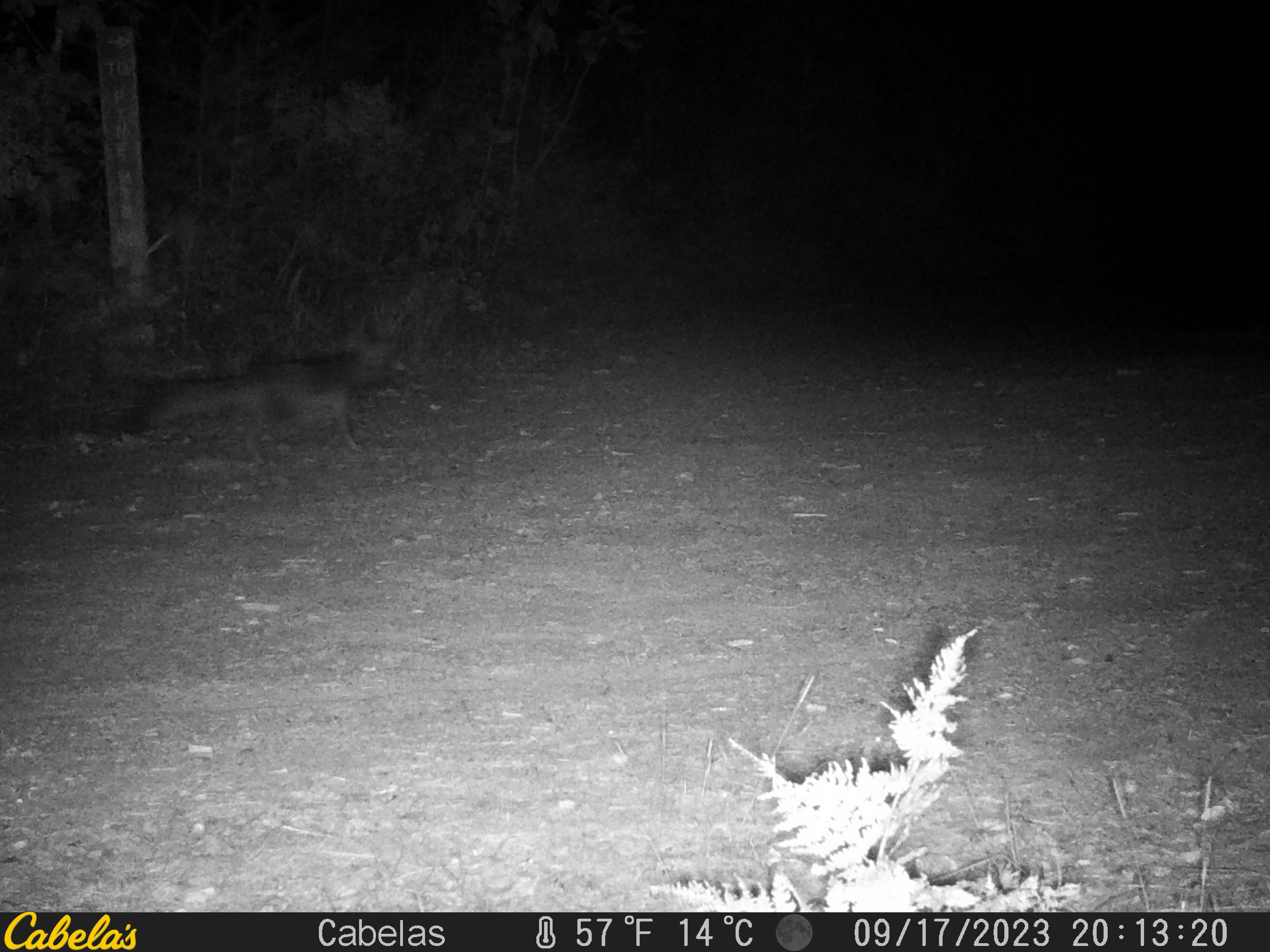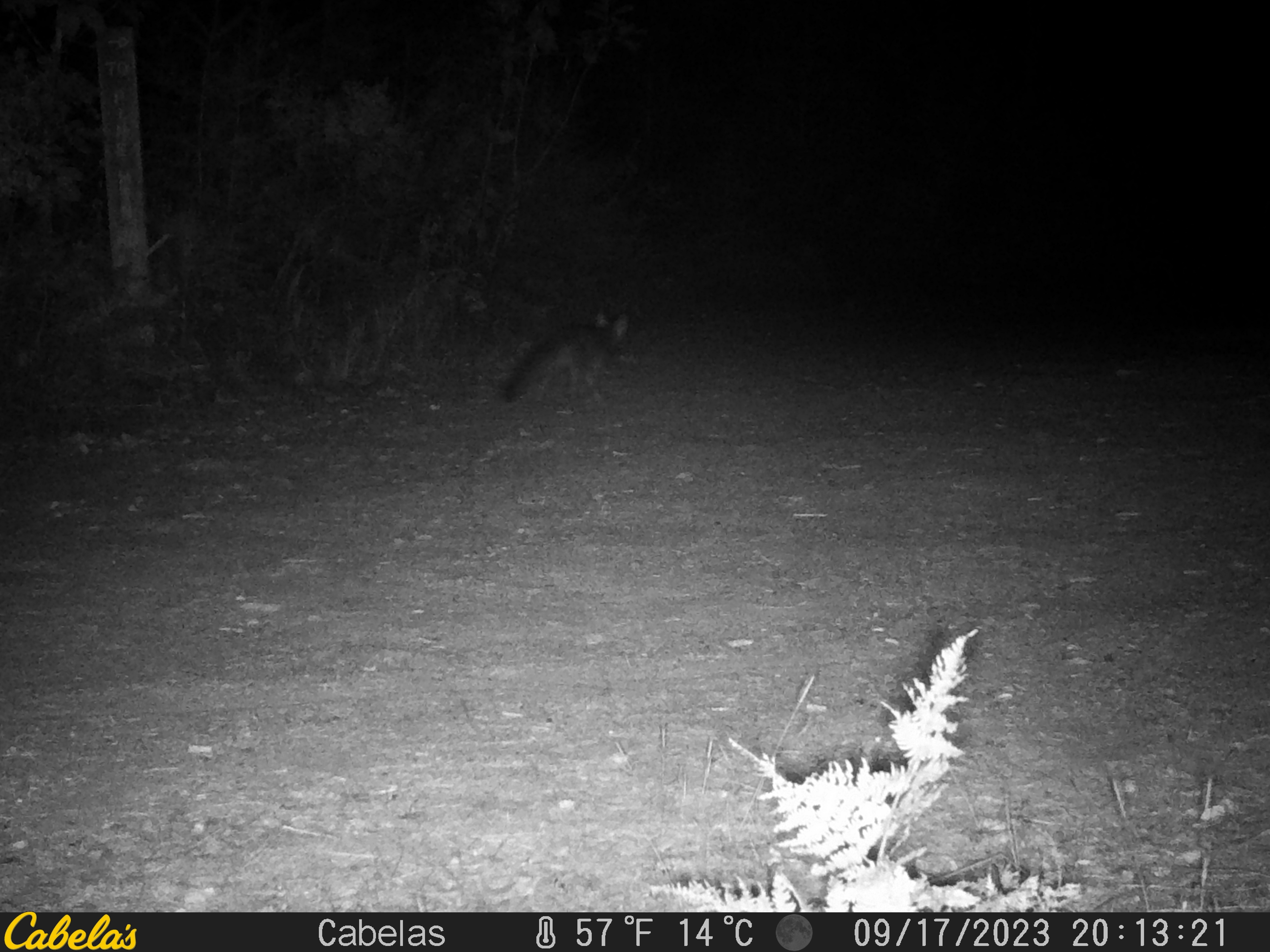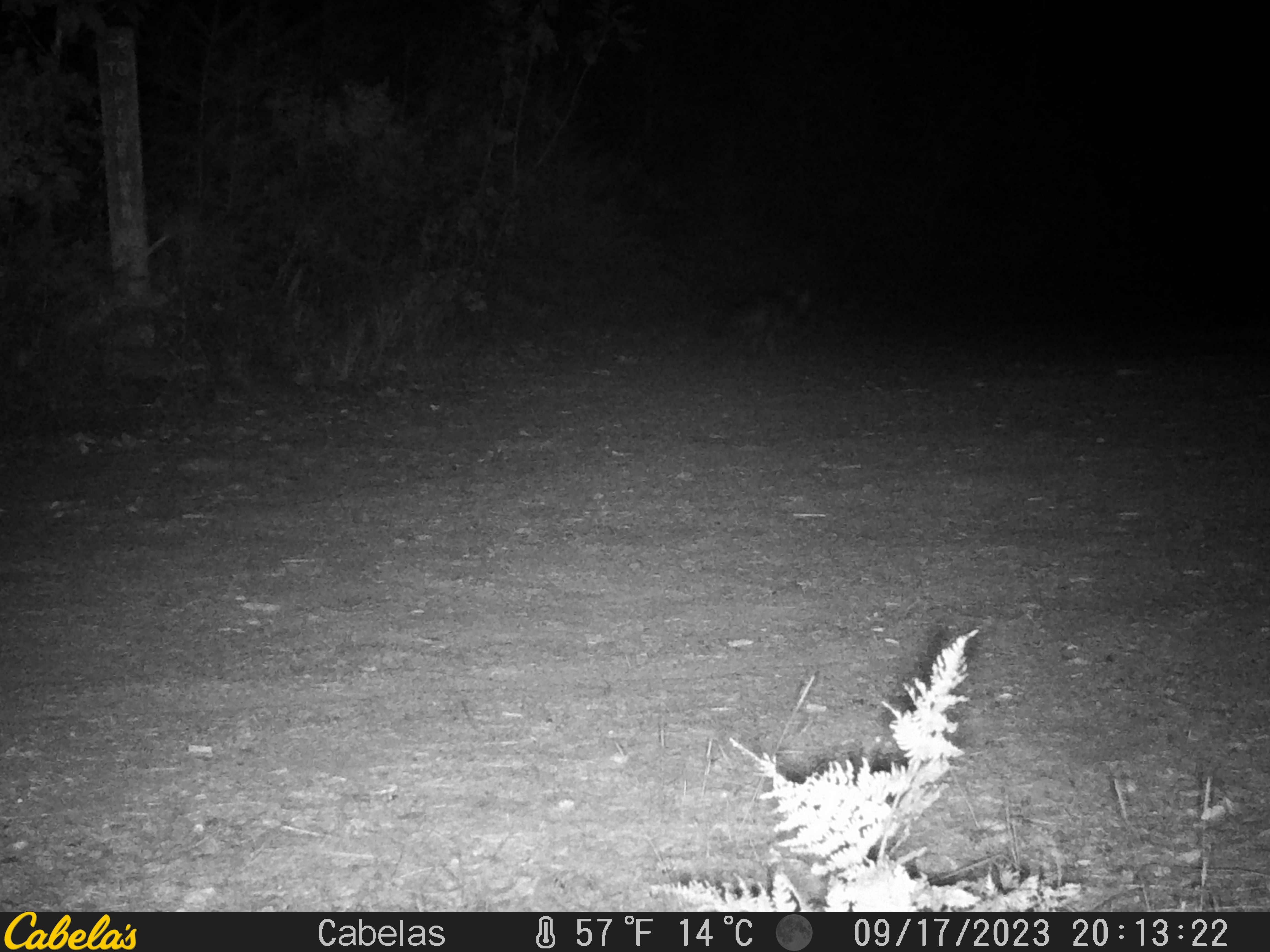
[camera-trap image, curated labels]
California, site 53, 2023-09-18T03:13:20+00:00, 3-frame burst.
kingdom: Animalia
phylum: Chordata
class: Mammalia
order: Carnivora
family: Canidae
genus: Urocyon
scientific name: Urocyon cinereoargenteus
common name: gray fox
Gray fox (Urocyon cinereoargenteus).